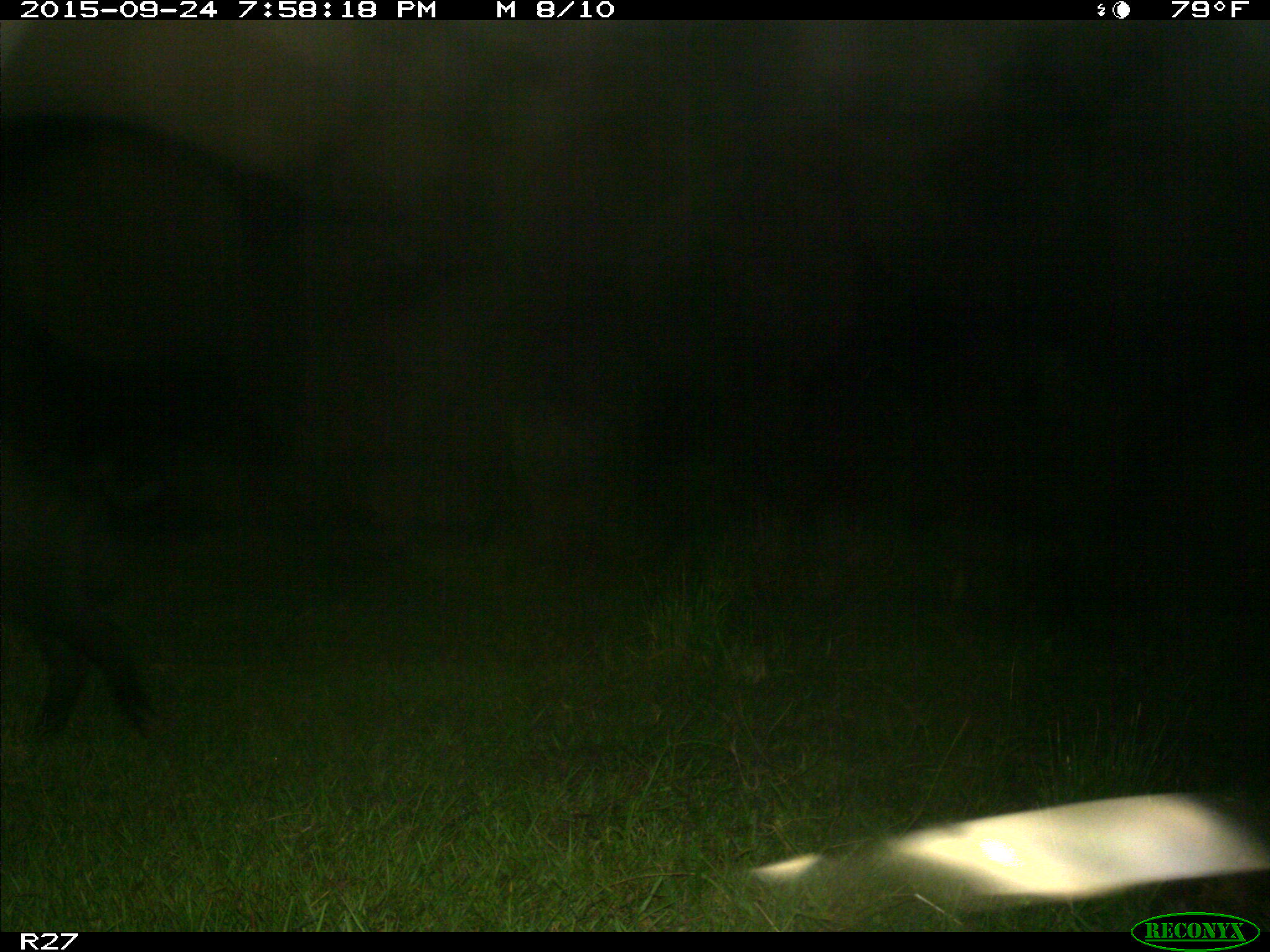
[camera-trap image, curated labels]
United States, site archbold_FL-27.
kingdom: Animalia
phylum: Chordata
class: Mammalia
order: Artiodactyla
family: Suidae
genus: Sus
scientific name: Sus scrofa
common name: wild boar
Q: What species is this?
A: Sus scrofa (wild boar).